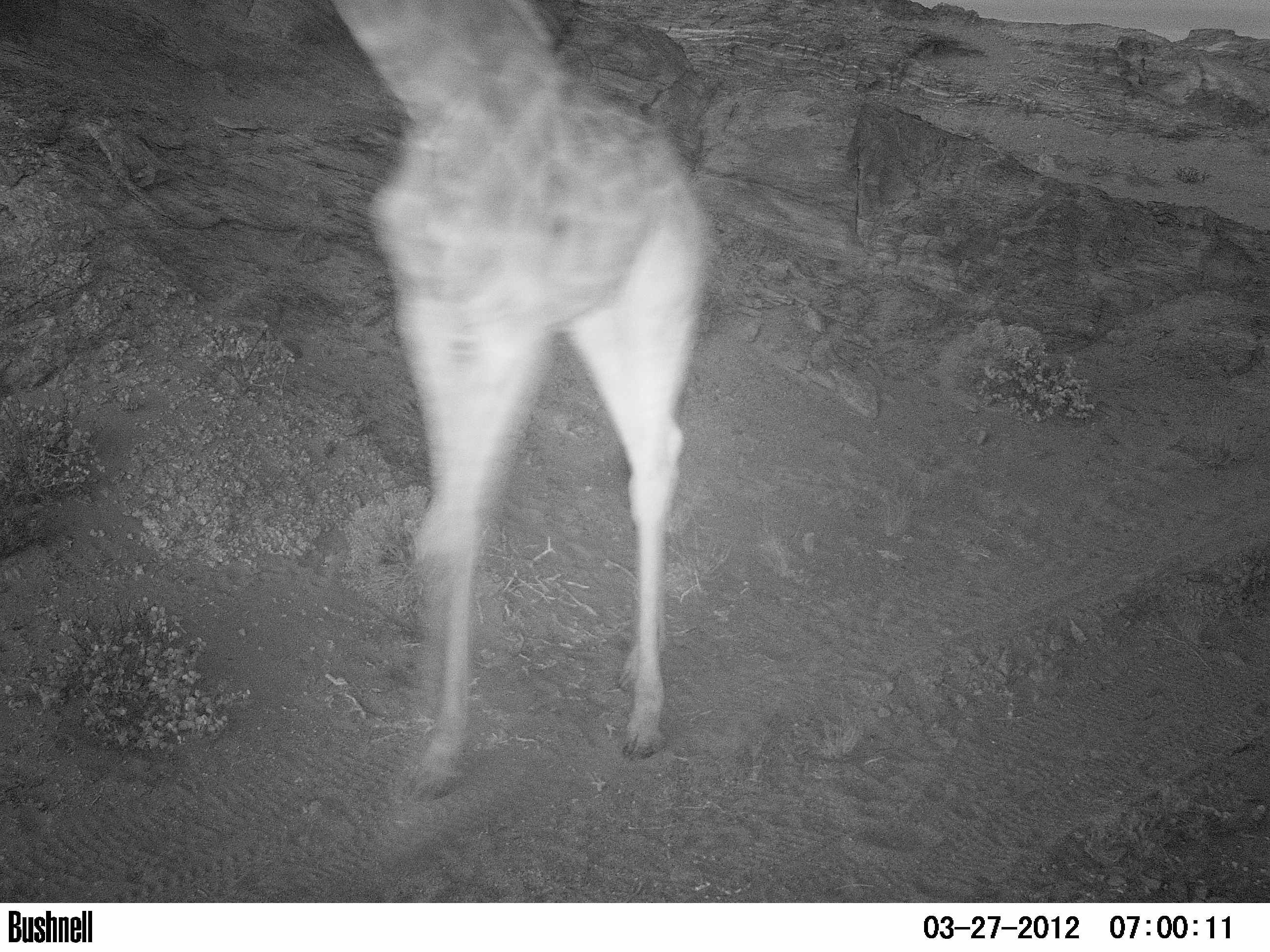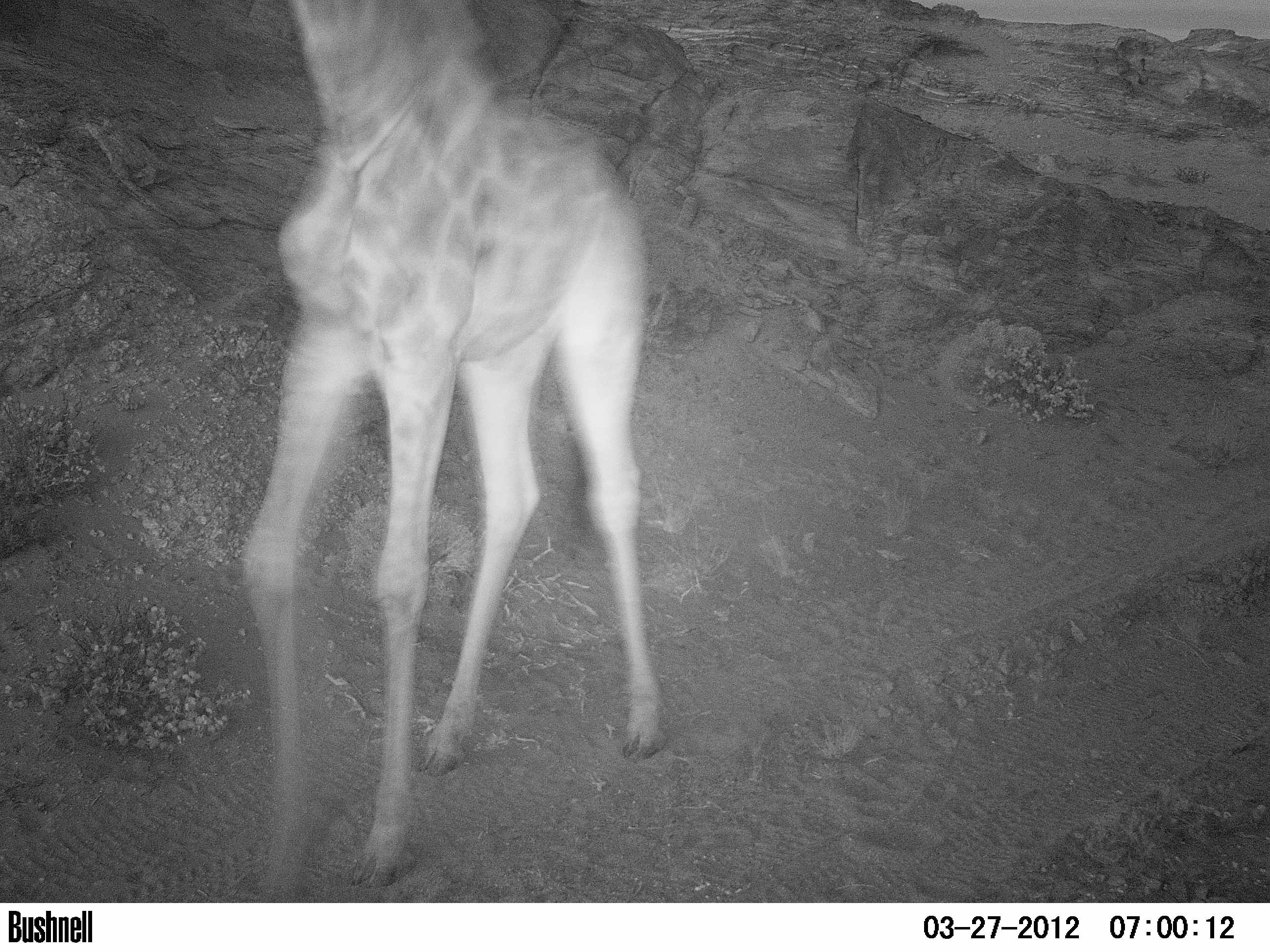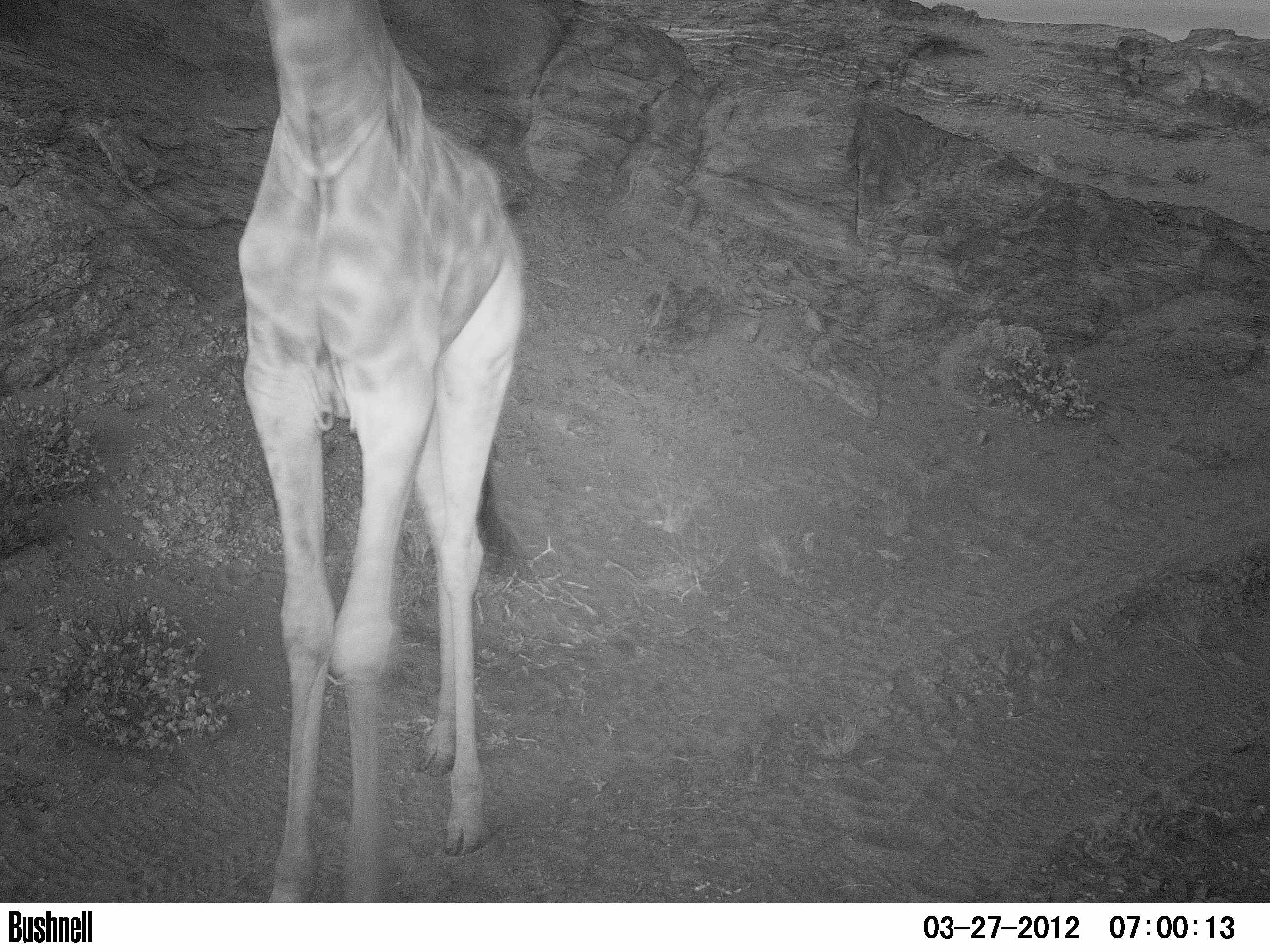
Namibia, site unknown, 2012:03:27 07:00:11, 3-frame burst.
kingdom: Animalia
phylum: Chordata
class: Mammalia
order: Artiodactyla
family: Giraffidae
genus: Giraffa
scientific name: Giraffa camelopardalis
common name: giraffe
Giraffa camelopardalis (giraffe).